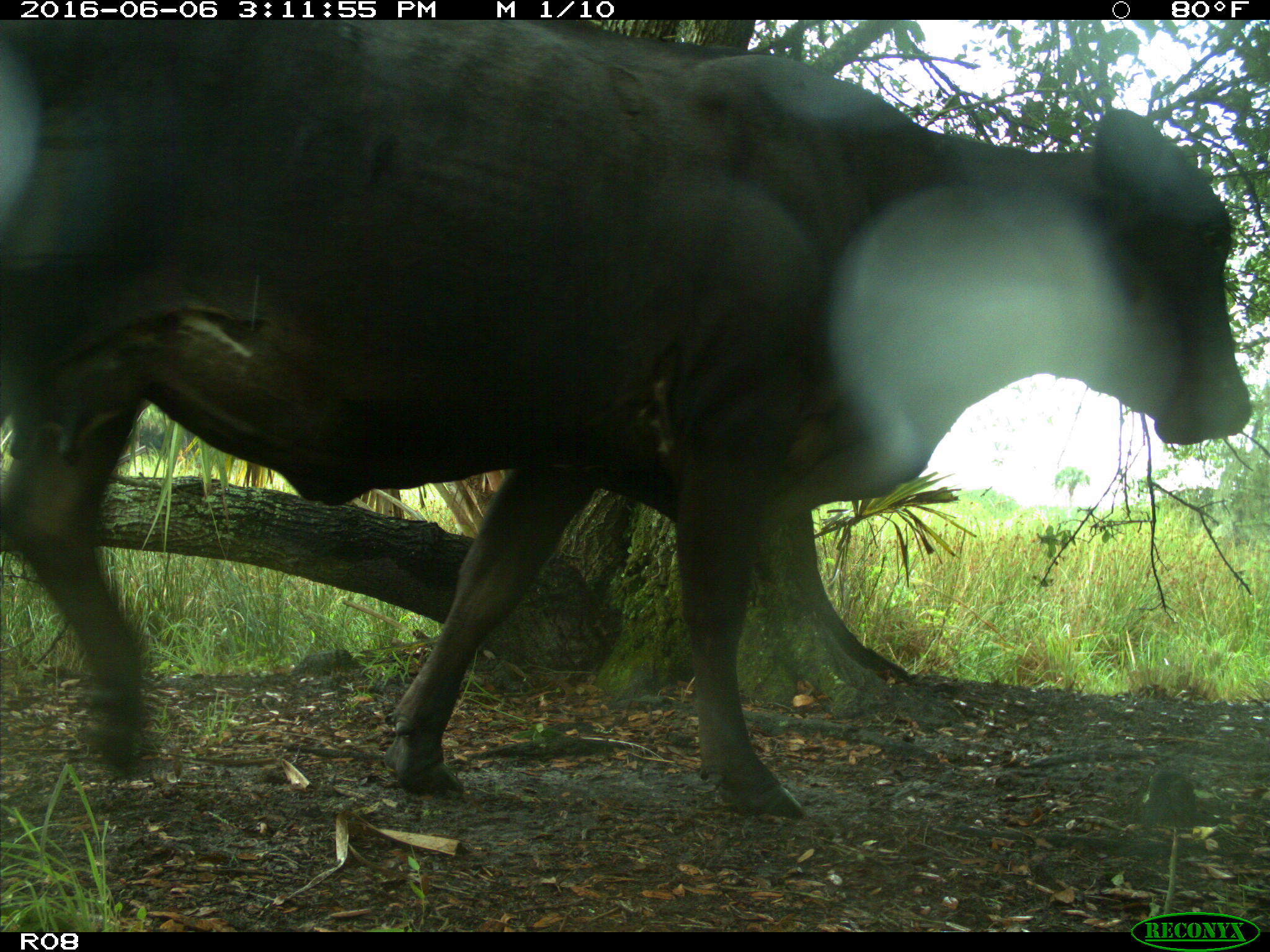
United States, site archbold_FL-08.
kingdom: Animalia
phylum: Chordata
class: Mammalia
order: Artiodactyla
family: Bovidae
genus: Bos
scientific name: Bos taurus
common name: domestic cow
Bos taurus (domestic cow).